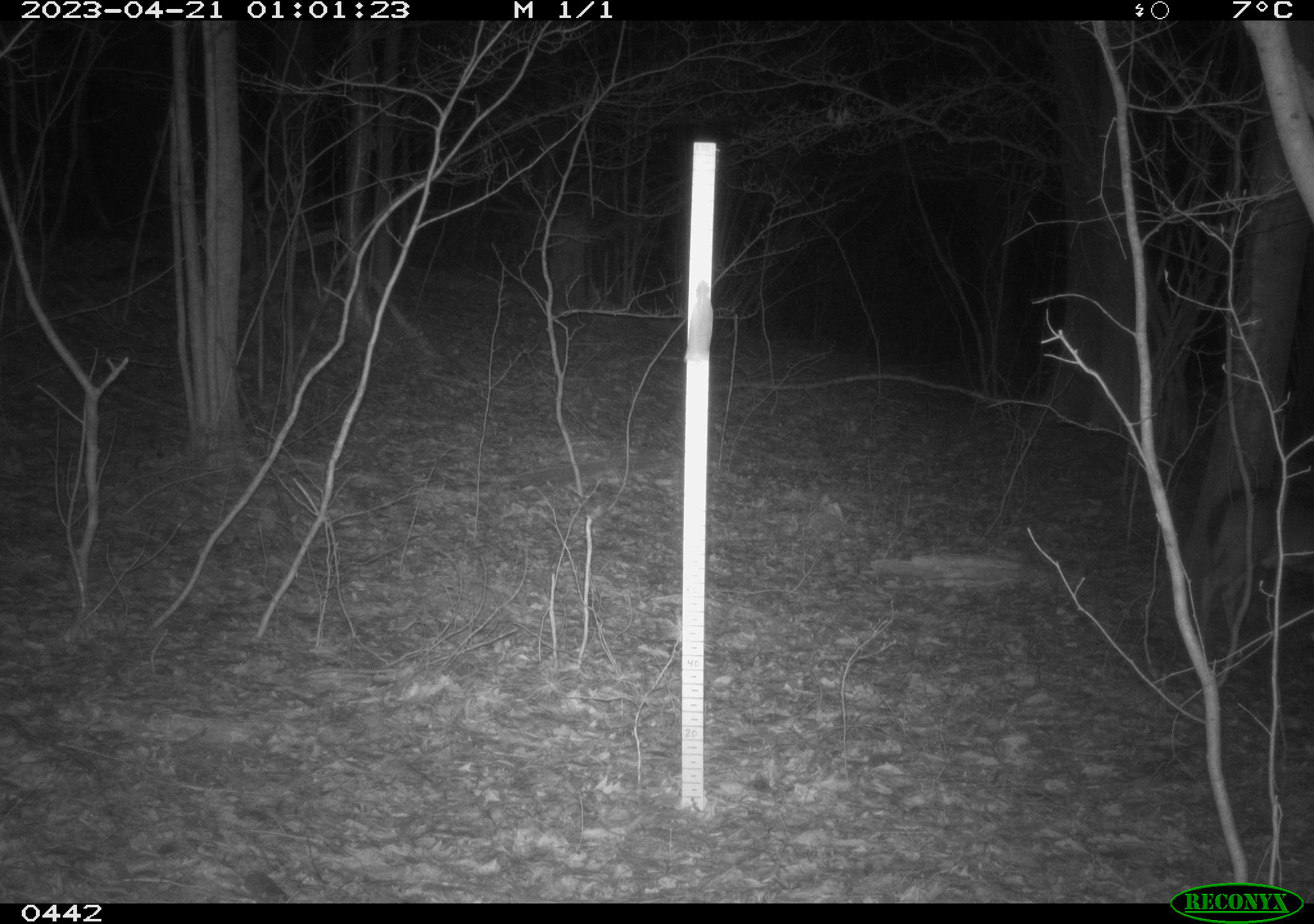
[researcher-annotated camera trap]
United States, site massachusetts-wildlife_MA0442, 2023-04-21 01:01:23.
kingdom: Animalia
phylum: Chordata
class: Mammalia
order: Artiodactyla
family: Cervidae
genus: Odocoileus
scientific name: Odocoileus virginianus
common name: white-tailed deer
White-tailed deer (Odocoileus virginianus).